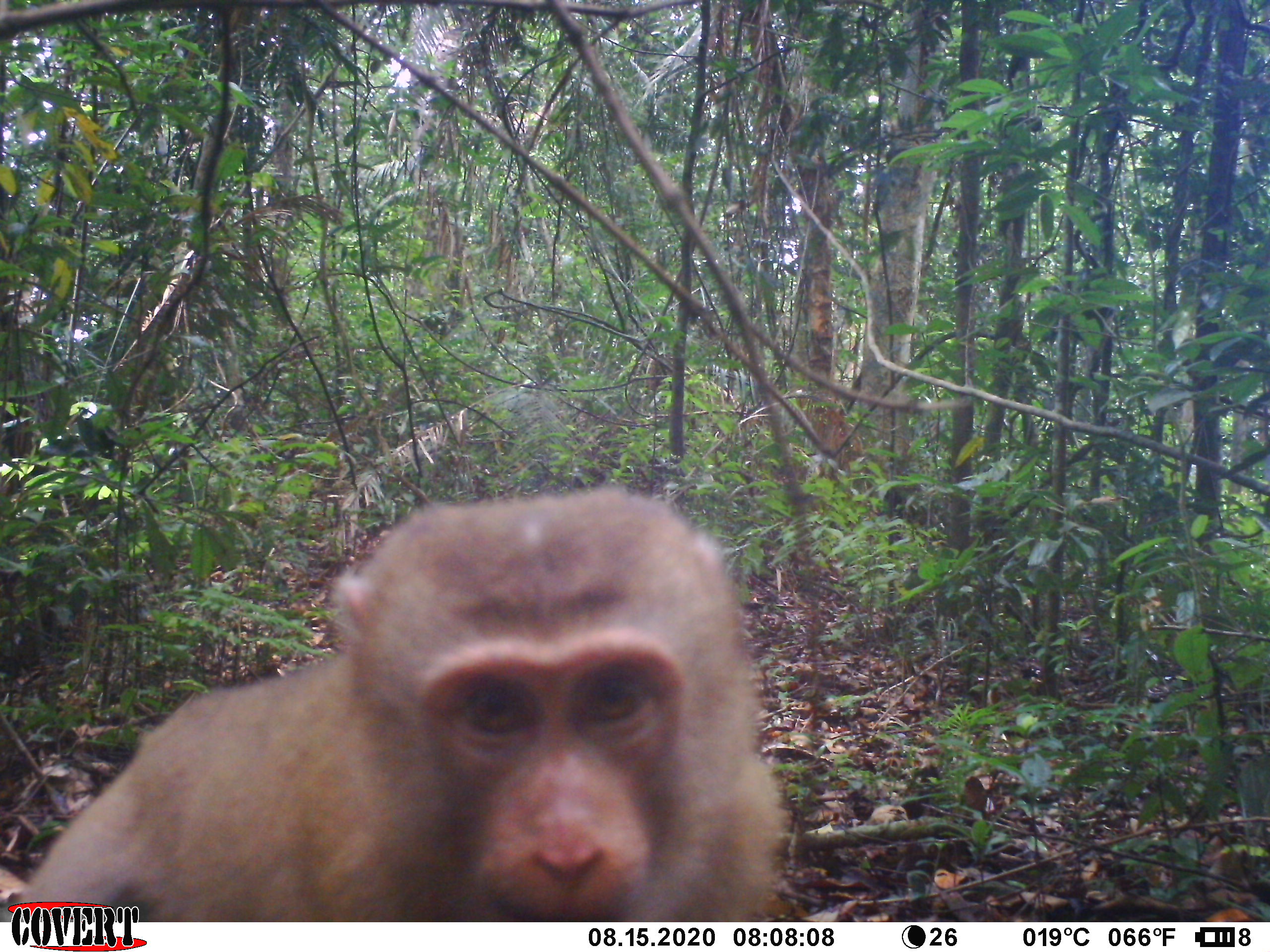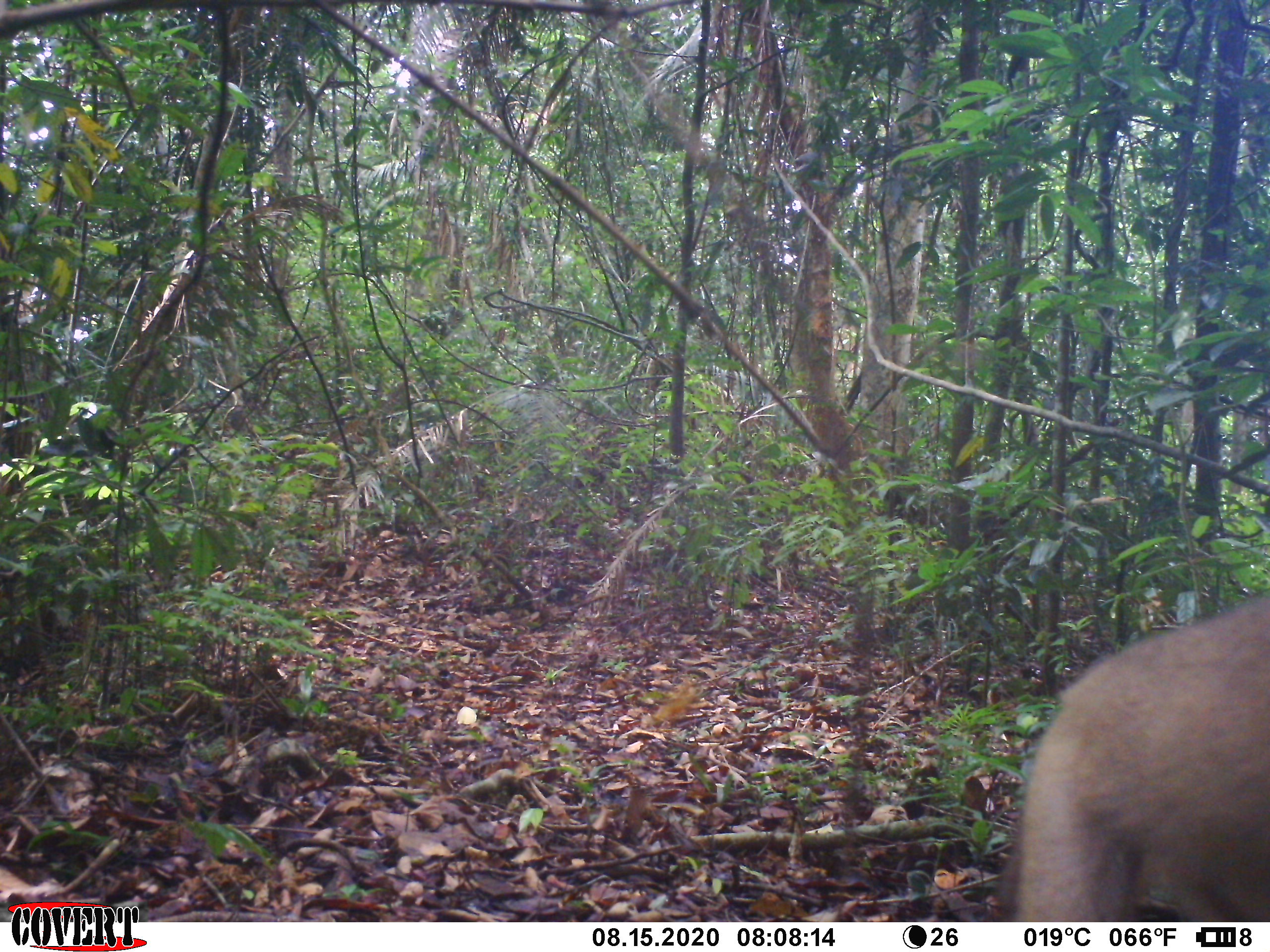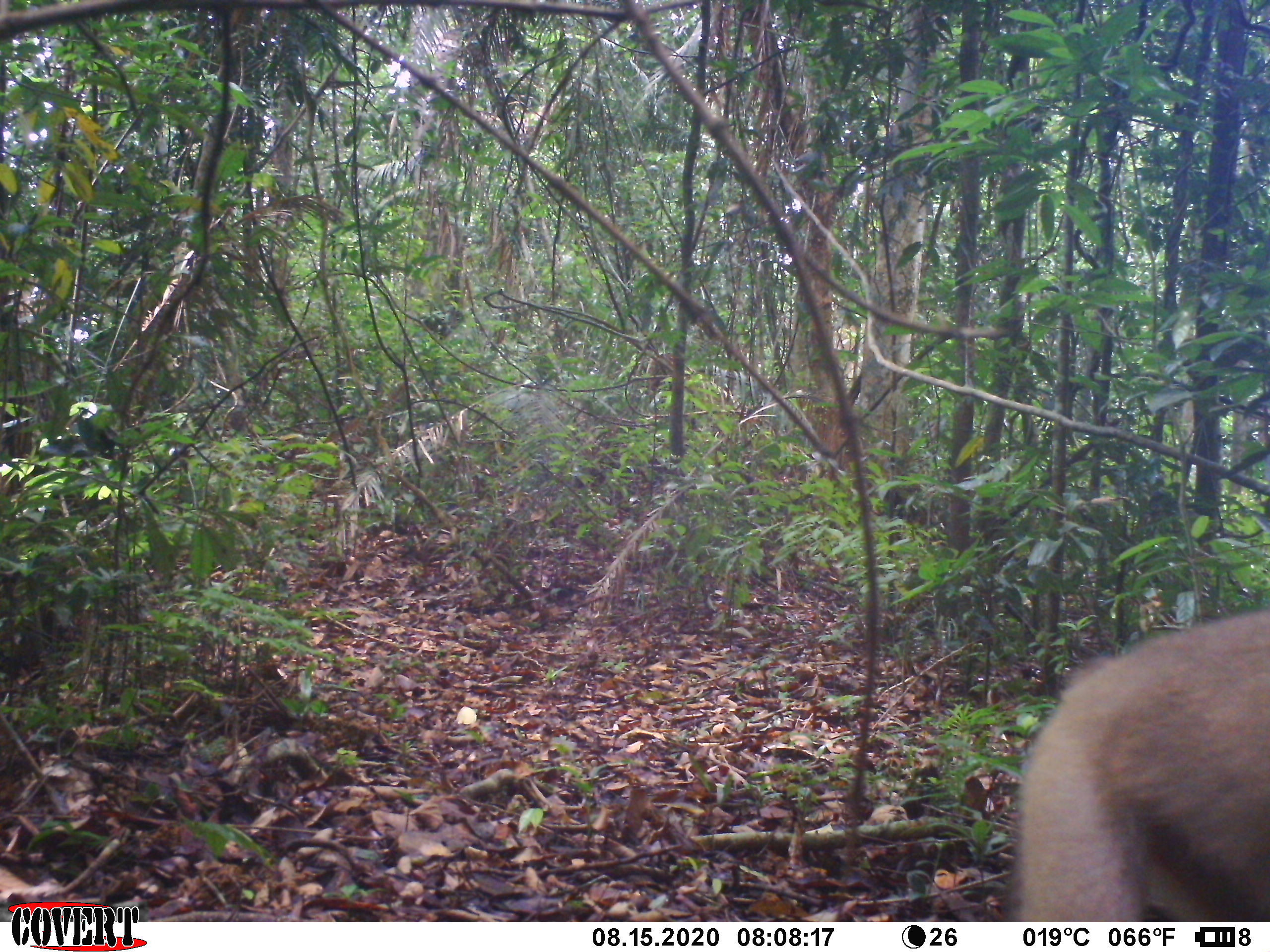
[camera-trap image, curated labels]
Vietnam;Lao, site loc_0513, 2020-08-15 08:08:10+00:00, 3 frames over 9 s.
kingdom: Animalia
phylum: Chordata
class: Mammalia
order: Primates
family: Cercopithecidae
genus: Macaca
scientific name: Macaca nemestrina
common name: pig-tailed macaque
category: pig tailed macaque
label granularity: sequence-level